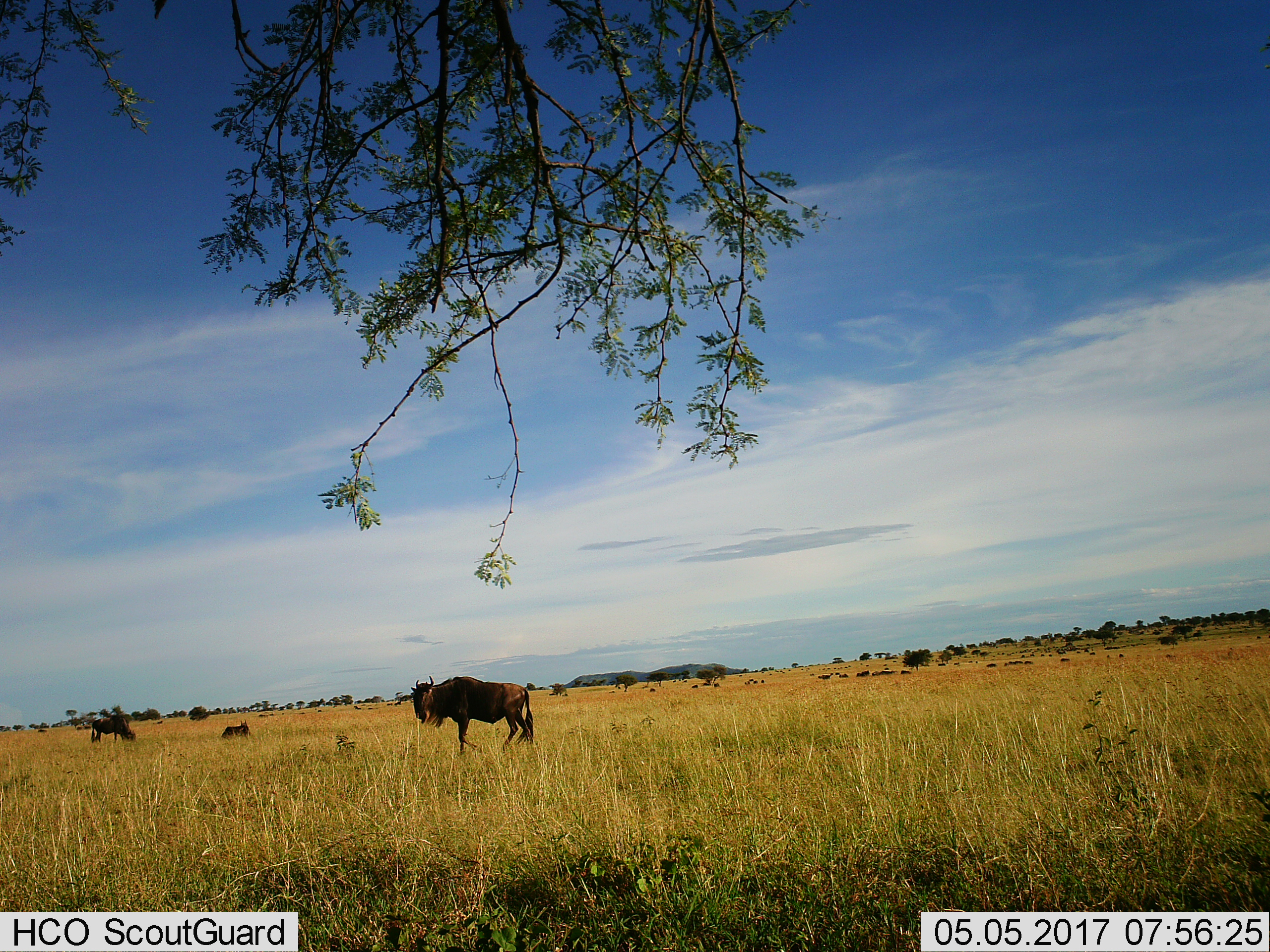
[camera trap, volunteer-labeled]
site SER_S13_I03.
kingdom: Animalia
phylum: Chordata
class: Mammalia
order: Artiodactyla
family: Bovidae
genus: Connochaetes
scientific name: Connochaetes taurinus taurinus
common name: blue wildebeest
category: wildebeestblue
Wildebeestblue (blue wildebeest) (Connochaetes taurinus taurinus), count 11-50. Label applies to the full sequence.